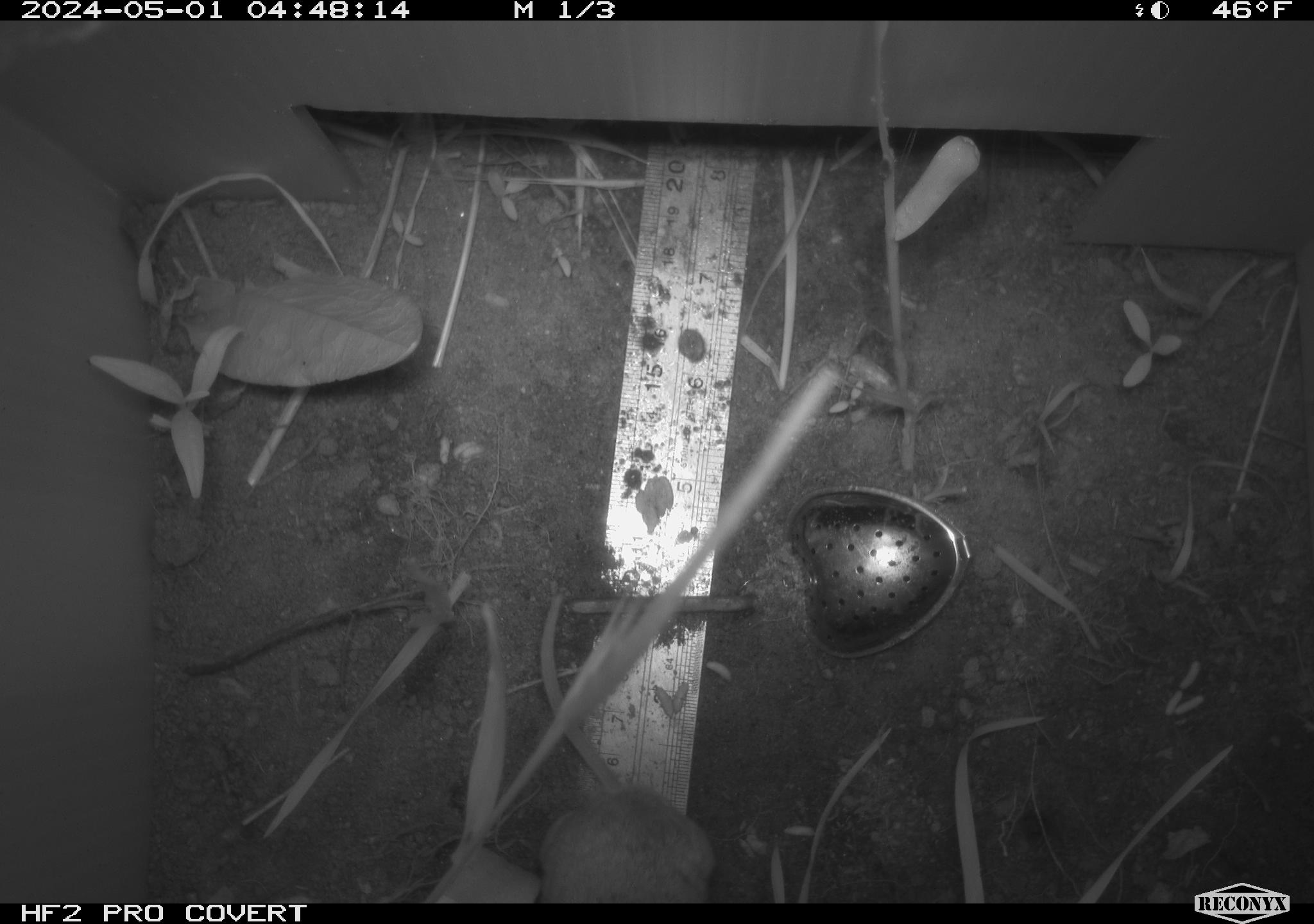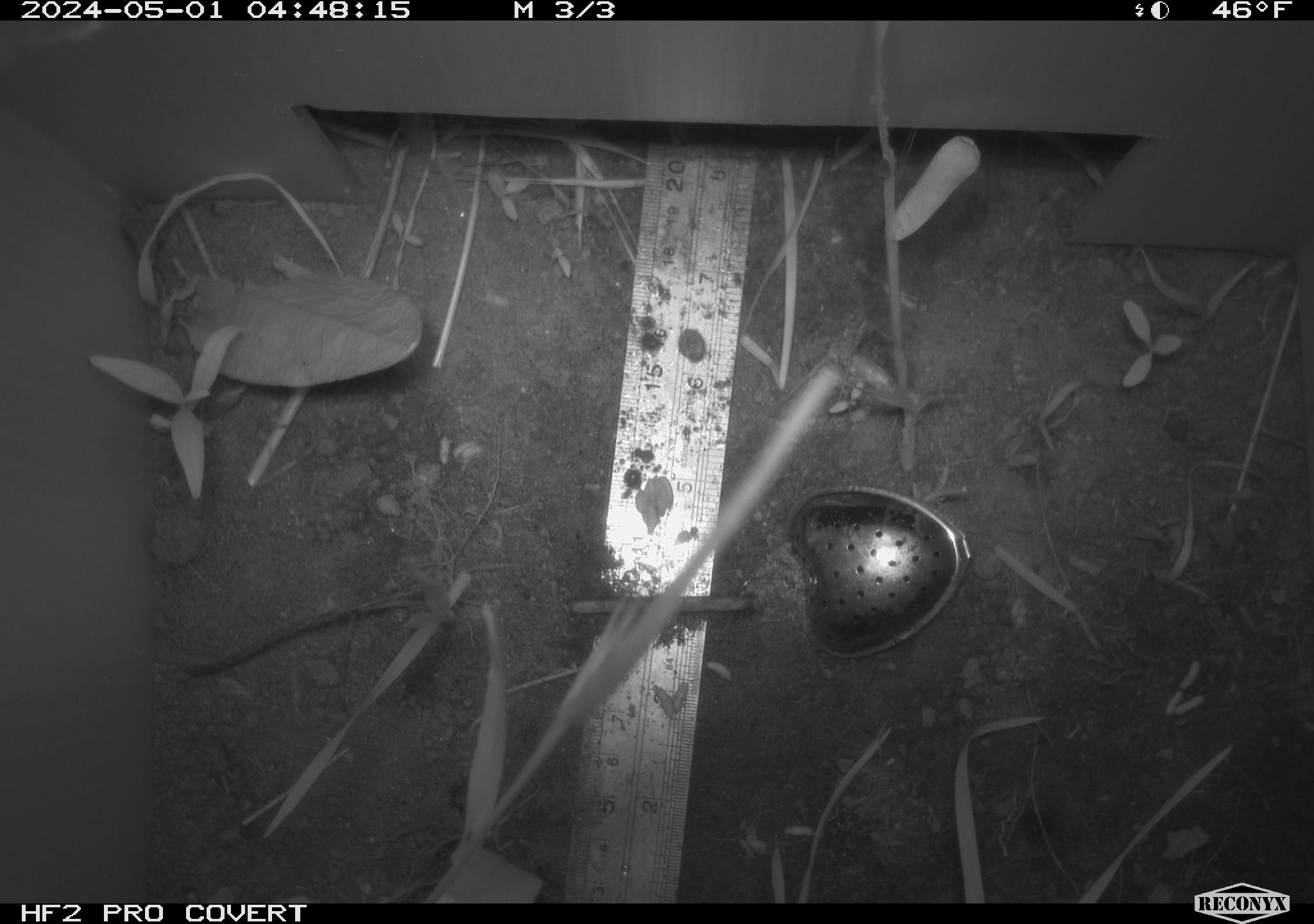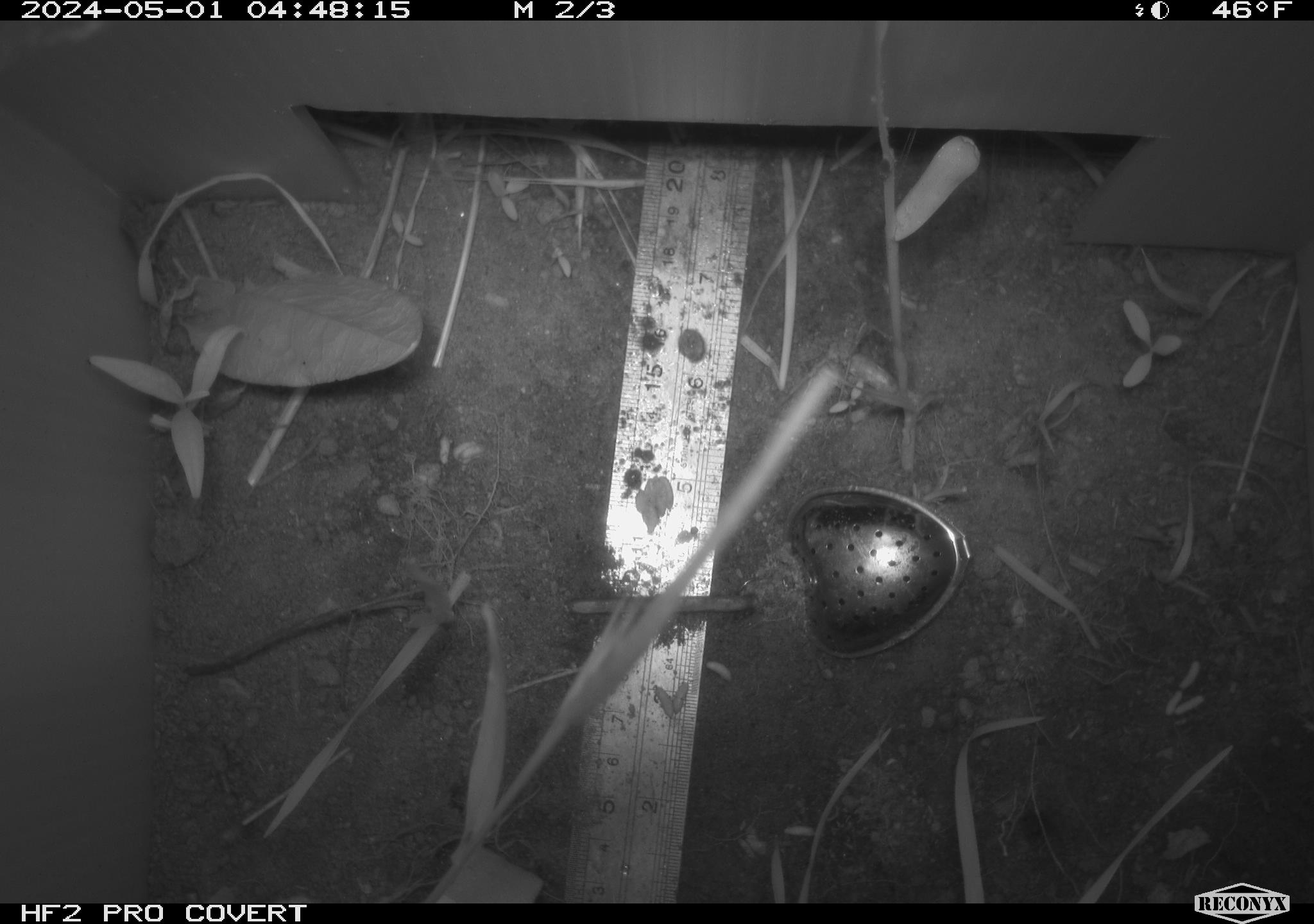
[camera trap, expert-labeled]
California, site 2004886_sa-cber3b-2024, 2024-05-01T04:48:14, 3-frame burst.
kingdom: Animalia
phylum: Chordata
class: Mammalia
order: Rodentia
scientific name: Rodentia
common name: mouse species